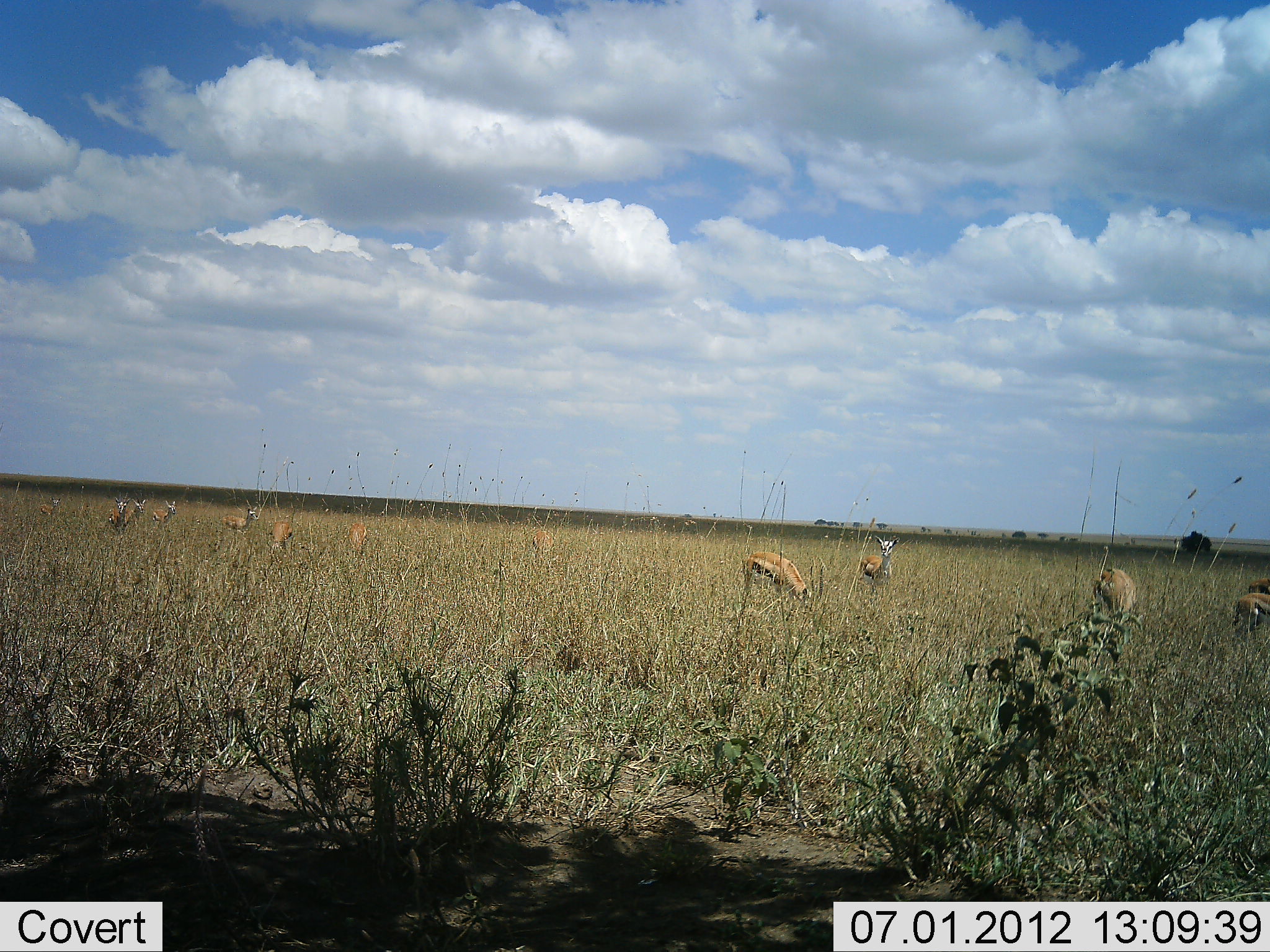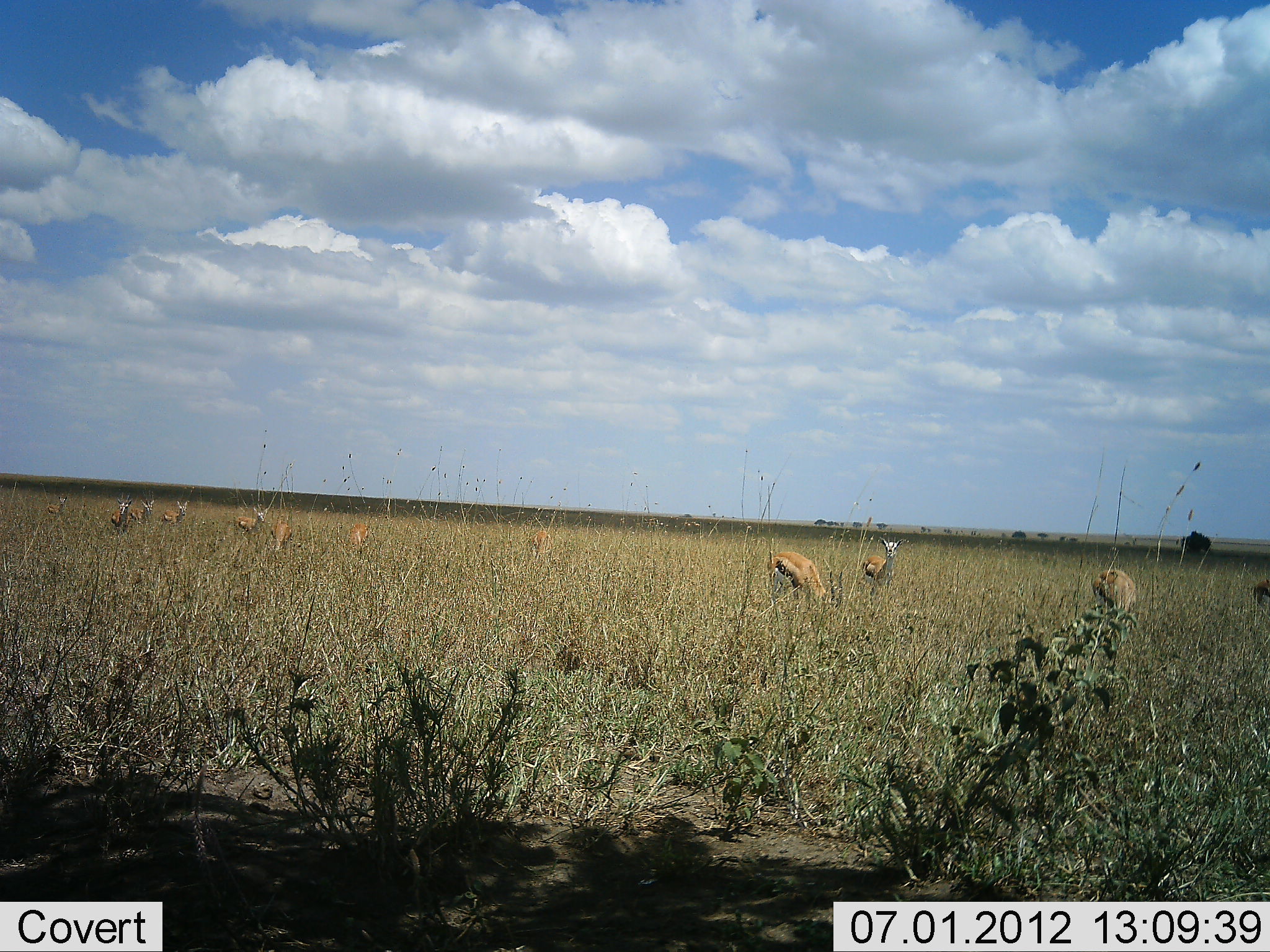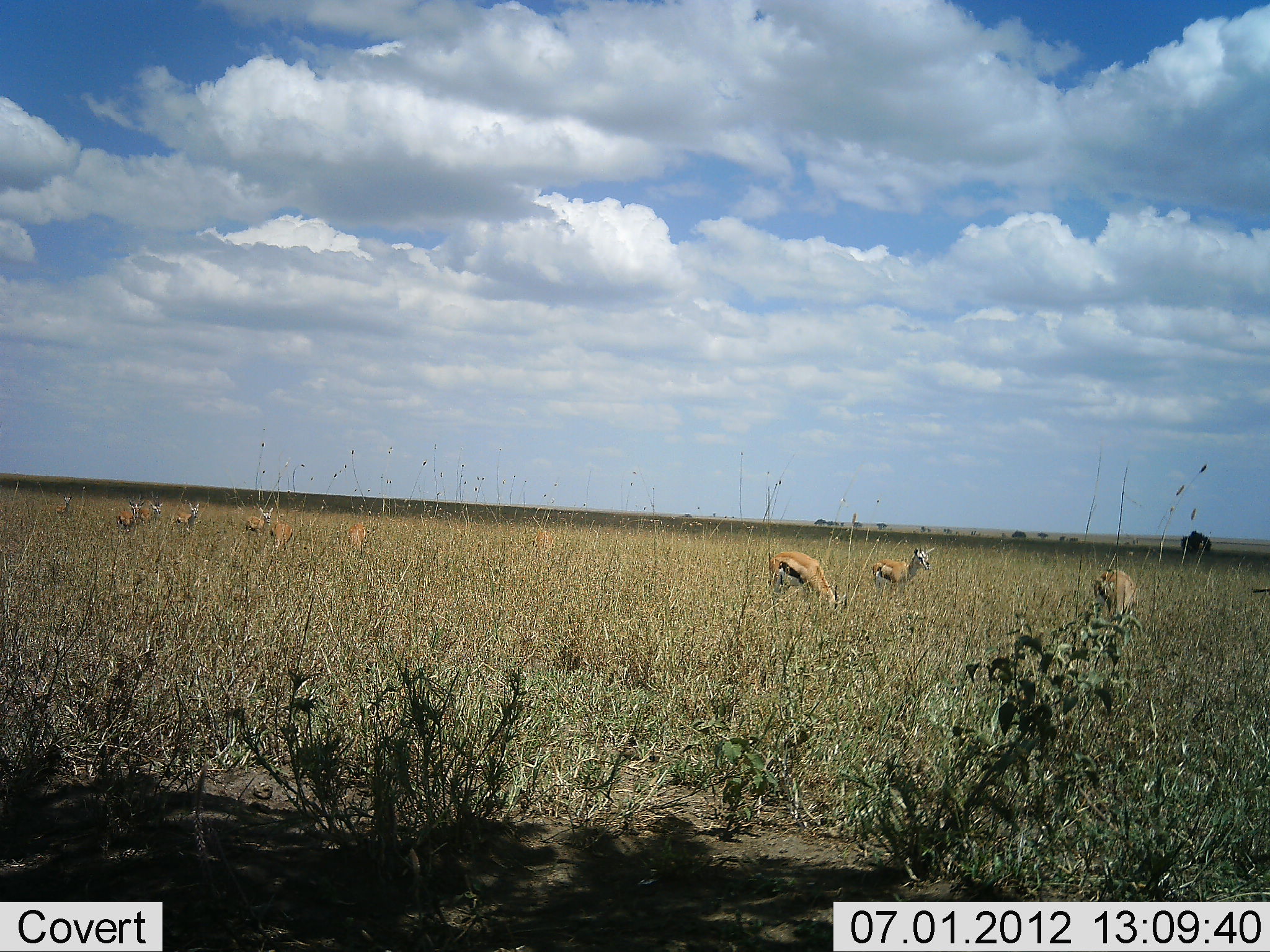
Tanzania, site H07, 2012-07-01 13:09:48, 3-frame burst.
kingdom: Animalia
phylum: Chordata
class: Mammalia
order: Artiodactyla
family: Bovidae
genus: Eudorcas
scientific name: Eudorcas thomsonii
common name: thomson's gazelle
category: gazellethomsons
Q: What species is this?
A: Gazellethomsons (thomson's gazelle) (Eudorcas thomsonii).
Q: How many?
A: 11-50.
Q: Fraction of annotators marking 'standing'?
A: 60%.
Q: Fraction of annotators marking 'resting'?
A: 0%.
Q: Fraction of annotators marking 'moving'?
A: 30%.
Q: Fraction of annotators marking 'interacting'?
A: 0%.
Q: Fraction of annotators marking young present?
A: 10%.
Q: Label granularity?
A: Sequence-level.